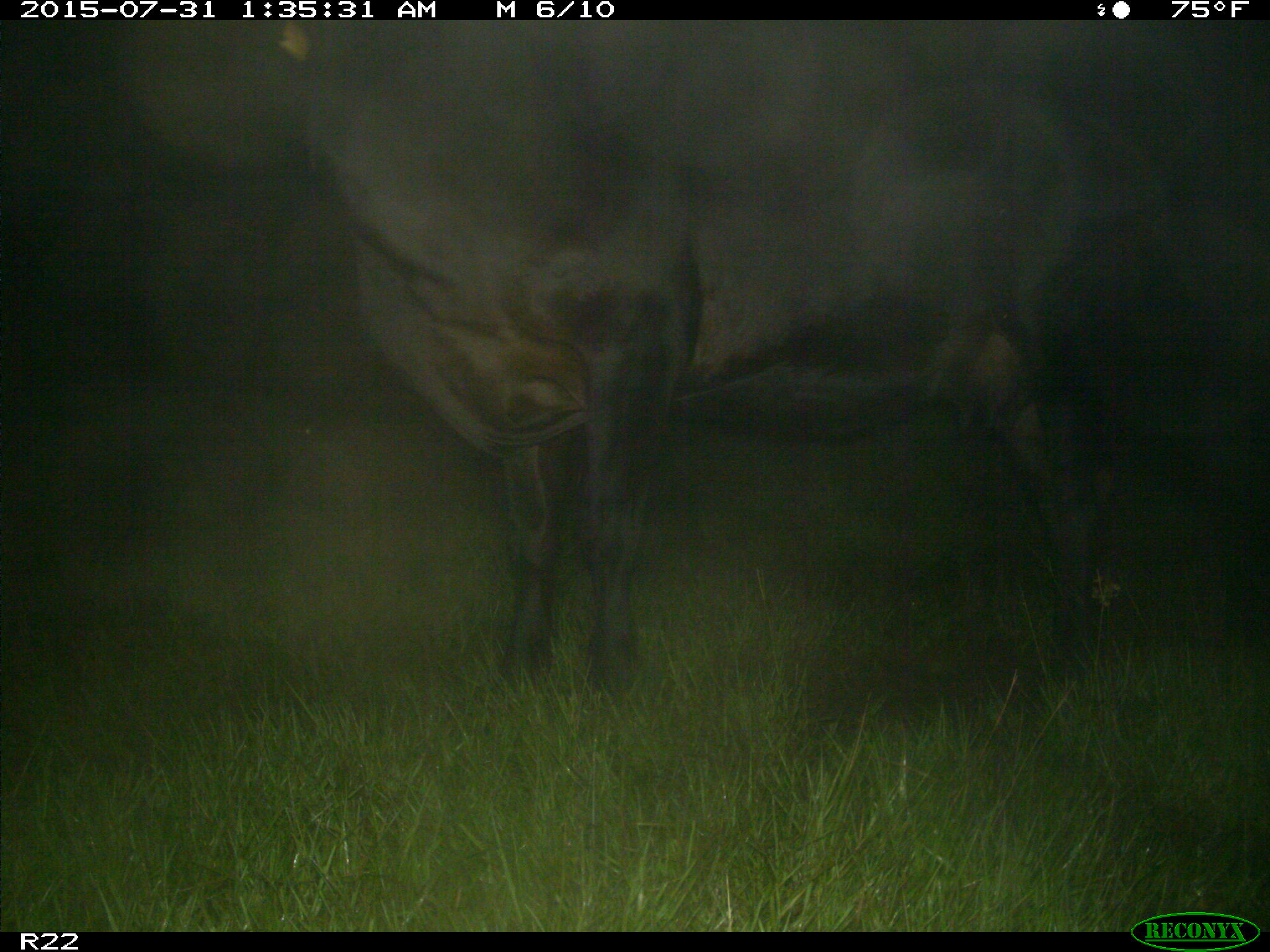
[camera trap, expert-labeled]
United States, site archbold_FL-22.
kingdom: Animalia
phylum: Chordata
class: Mammalia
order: Artiodactyla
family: Bovidae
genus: Bos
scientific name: Bos taurus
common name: domestic cow